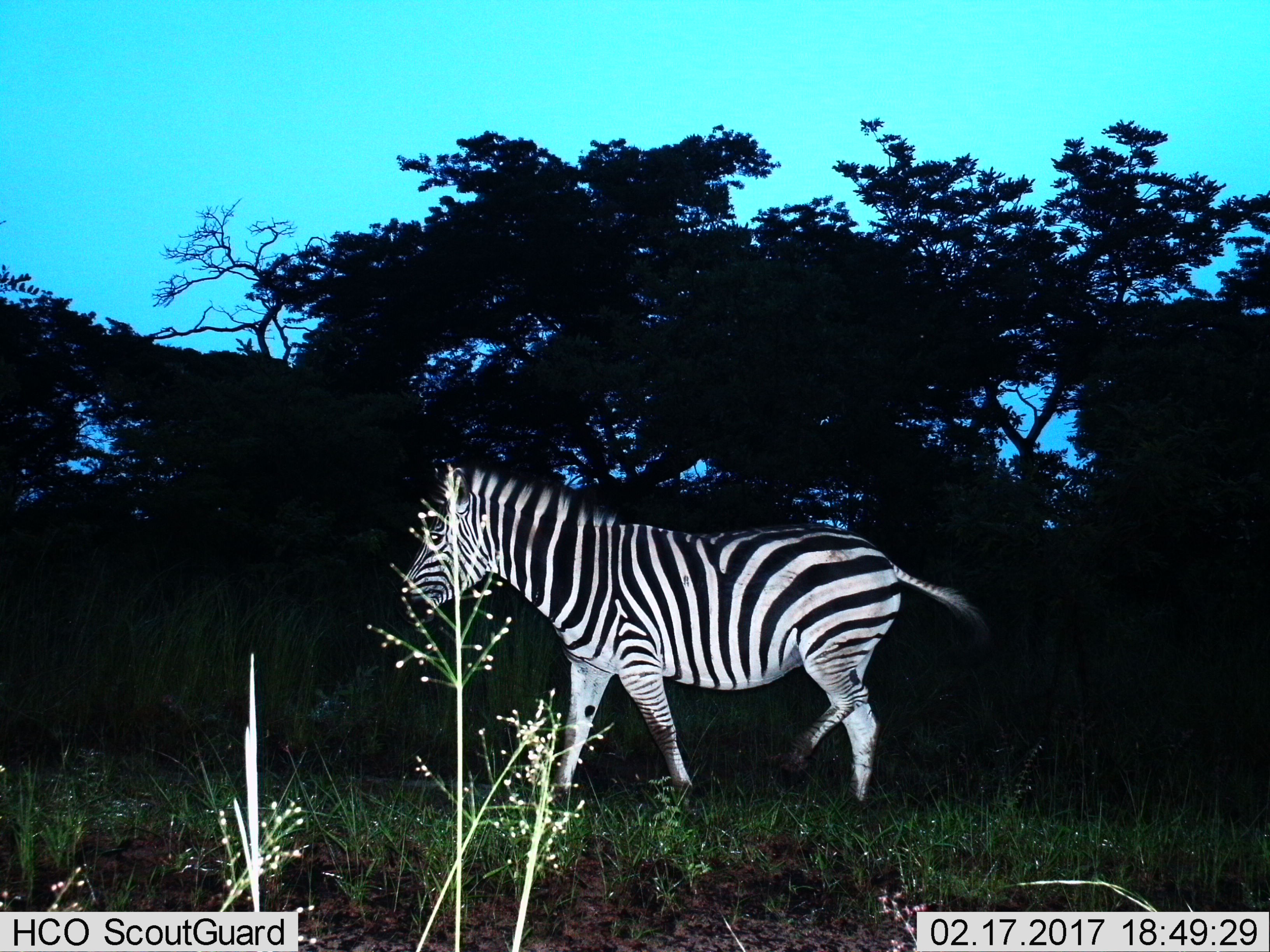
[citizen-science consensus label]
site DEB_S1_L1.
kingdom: Animalia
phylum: Chordata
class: Mammalia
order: Perissodactyla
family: Equidae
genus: Equus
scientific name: Equus quagga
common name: plains zebra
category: zebraplains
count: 1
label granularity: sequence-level